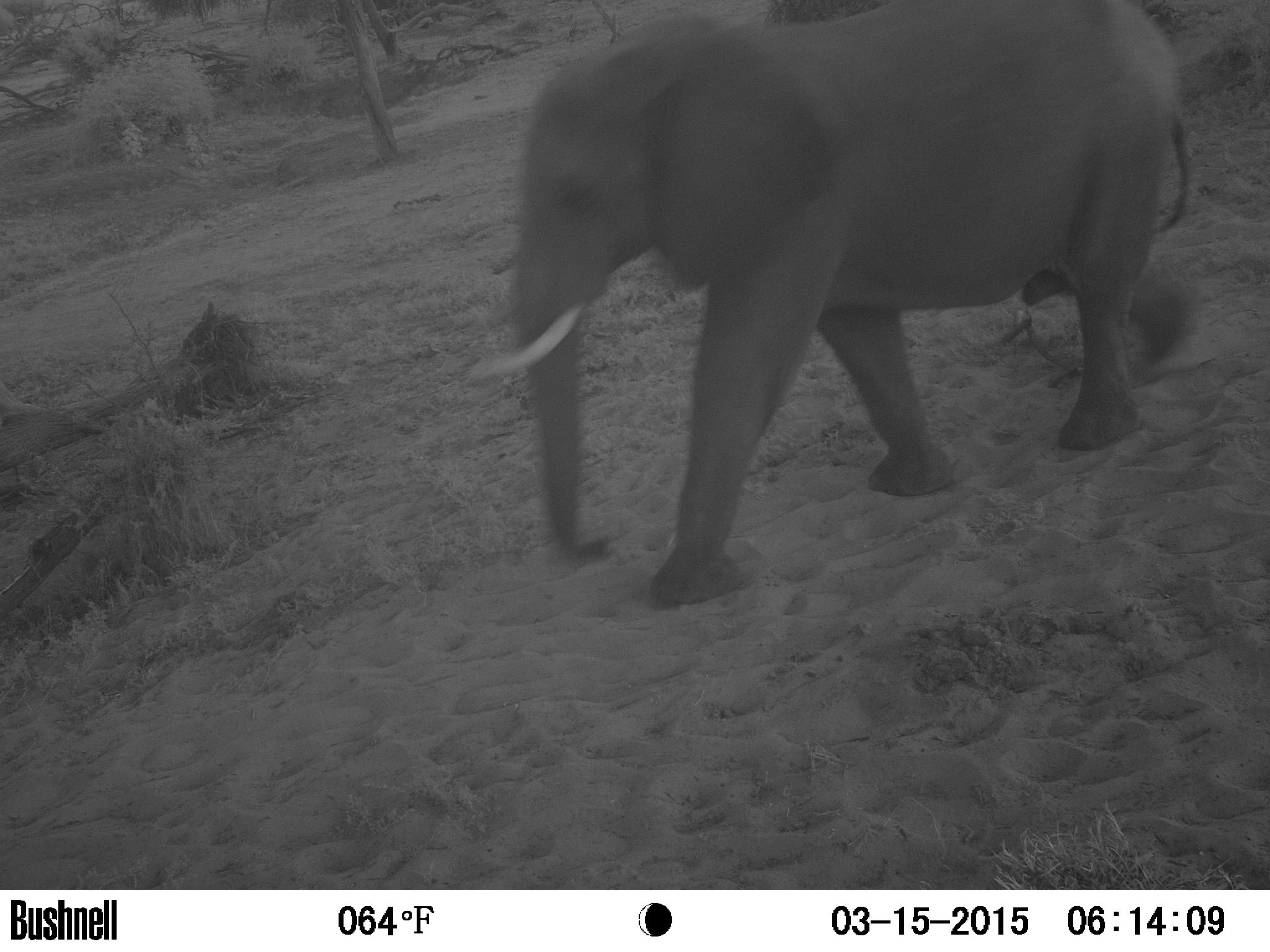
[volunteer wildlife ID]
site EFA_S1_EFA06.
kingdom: Animalia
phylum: Chordata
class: Mammalia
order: Proboscidea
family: Elephantidae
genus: Loxodonta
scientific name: Loxodonta africana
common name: african bush elephant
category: elephant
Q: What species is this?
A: Elephant (african bush elephant) (Loxodonta africana).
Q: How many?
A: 1.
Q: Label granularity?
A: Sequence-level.